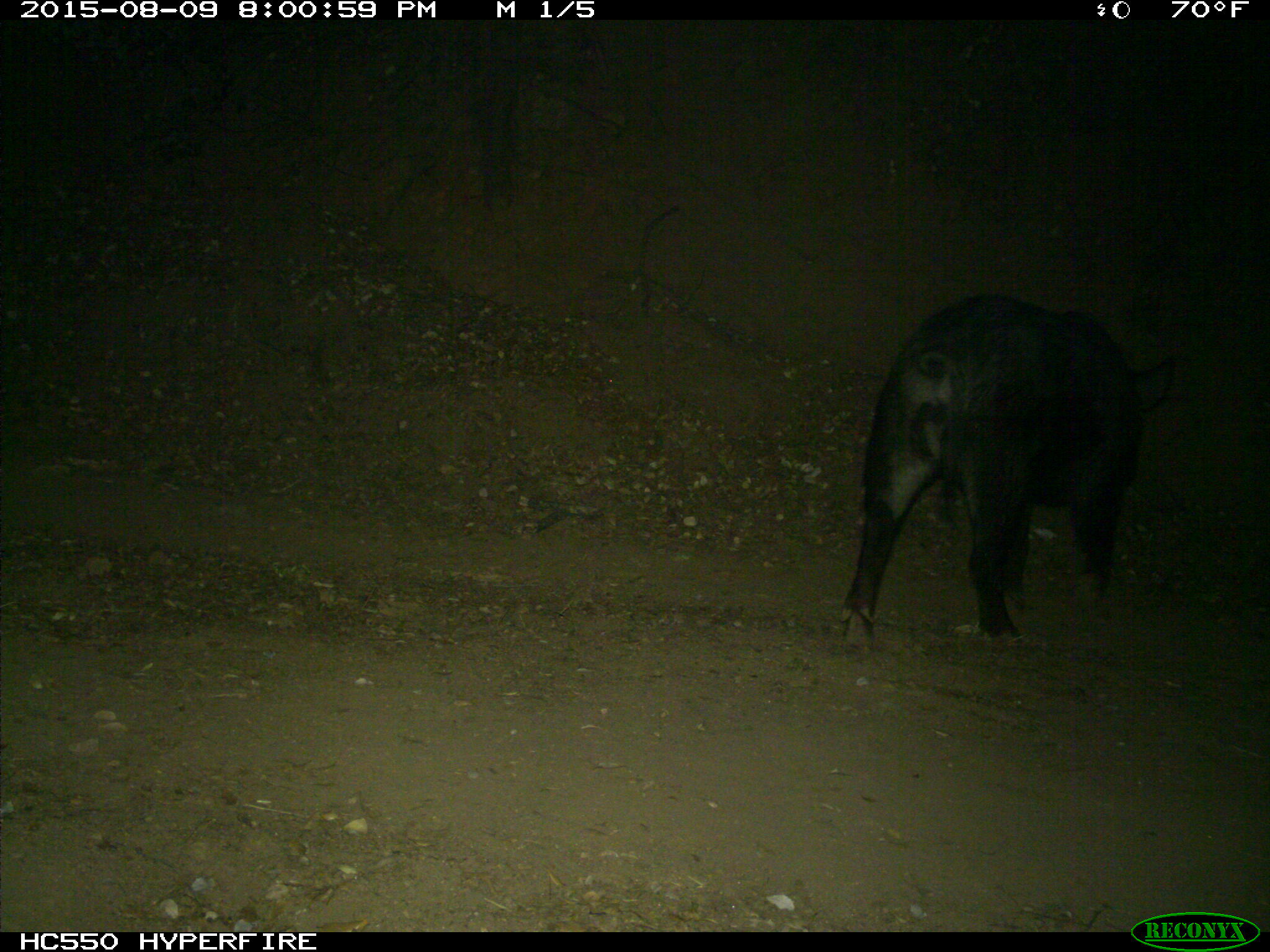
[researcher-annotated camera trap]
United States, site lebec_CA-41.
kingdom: Animalia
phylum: Chordata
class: Mammalia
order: Artiodactyla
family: Suidae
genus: Sus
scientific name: Sus scrofa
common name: wild boar